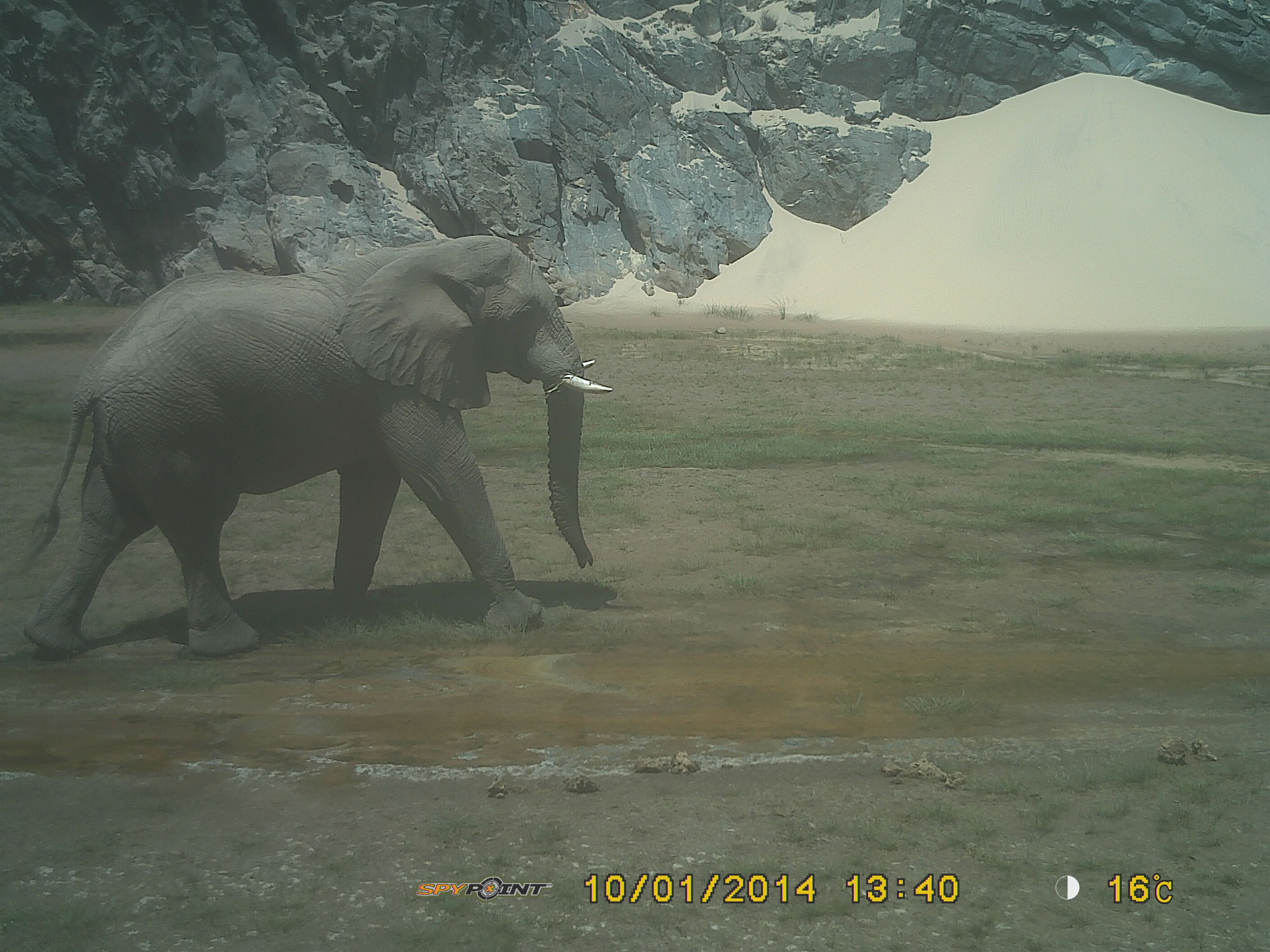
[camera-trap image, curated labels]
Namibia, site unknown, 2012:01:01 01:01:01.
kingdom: Animalia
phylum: Chordata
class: Mammalia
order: Proboscidea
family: Elephantidae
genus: Loxodonta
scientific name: Loxodonta africana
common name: african elephant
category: loxodanta africana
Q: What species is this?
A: Loxodanta africana (african elephant) (Loxodonta africana).